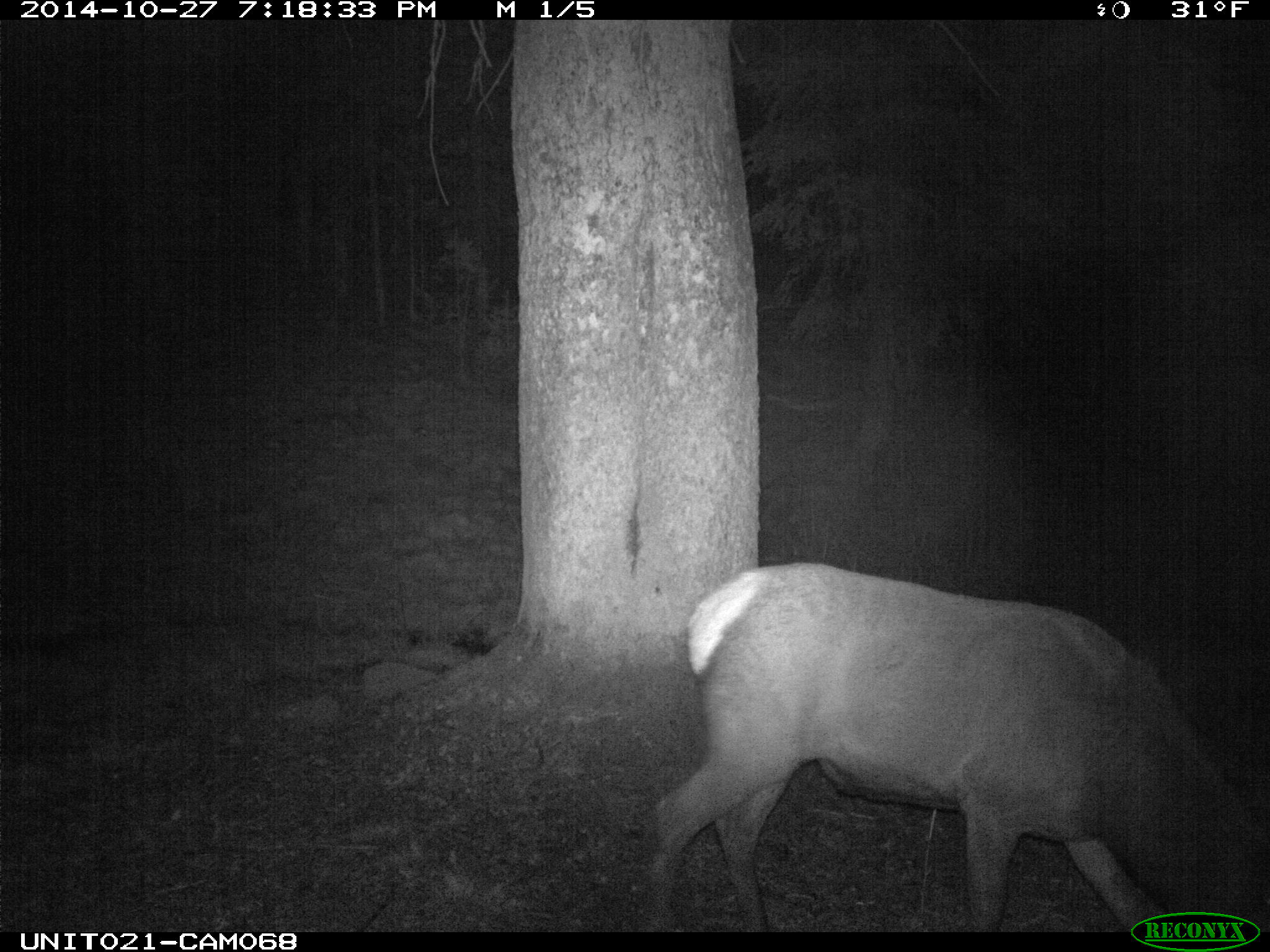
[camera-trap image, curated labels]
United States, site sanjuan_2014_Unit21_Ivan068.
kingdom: Animalia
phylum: Chordata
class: Mammalia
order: Artiodactyla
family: Cervidae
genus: Cervus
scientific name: Cervus elaphus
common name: red deer